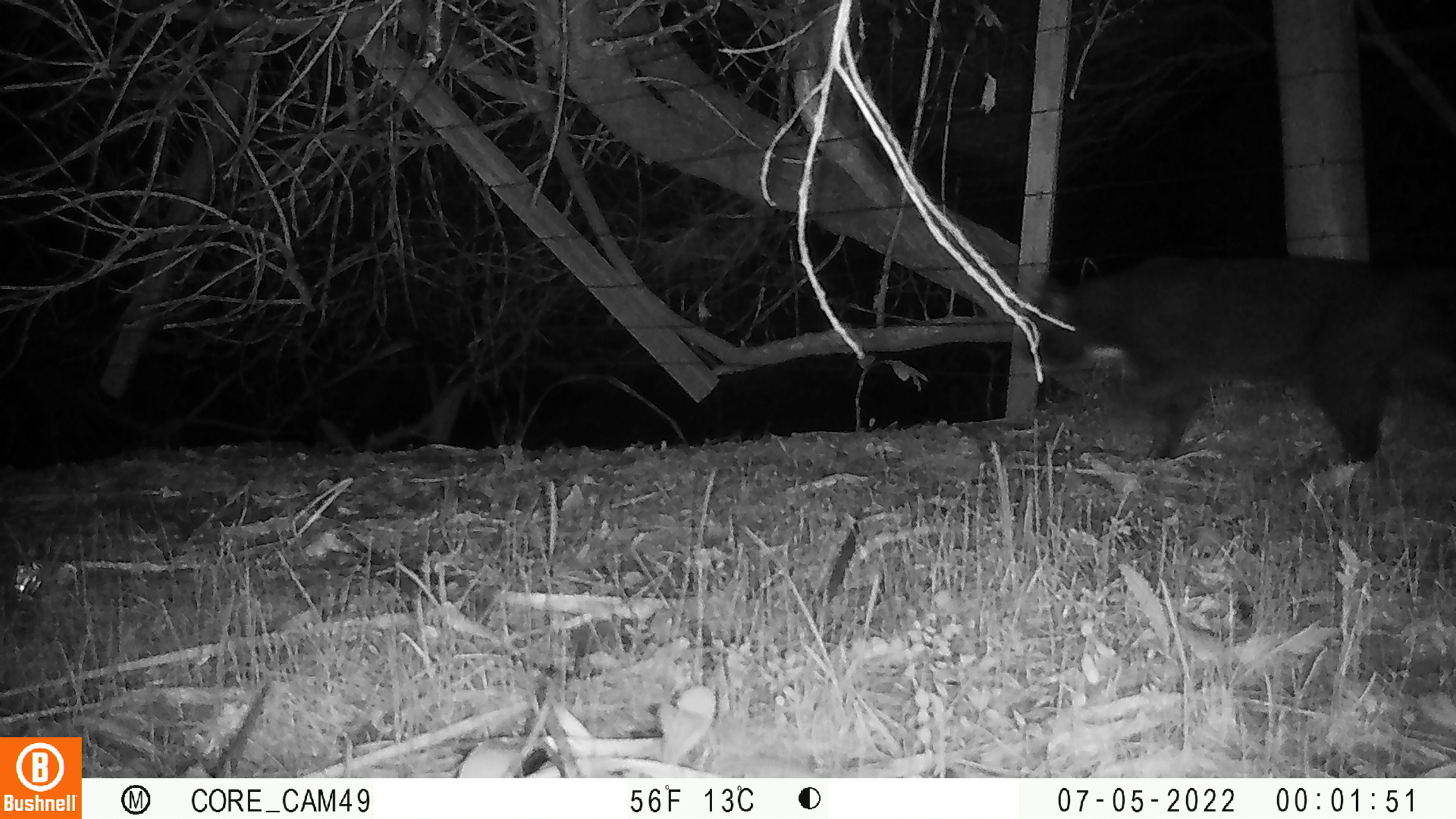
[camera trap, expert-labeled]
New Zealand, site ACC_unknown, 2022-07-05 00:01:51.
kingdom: Animalia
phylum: Chordata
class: Mammalia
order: Carnivora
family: Felidae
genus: Felis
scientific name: Felis catus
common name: domestic cat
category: cat